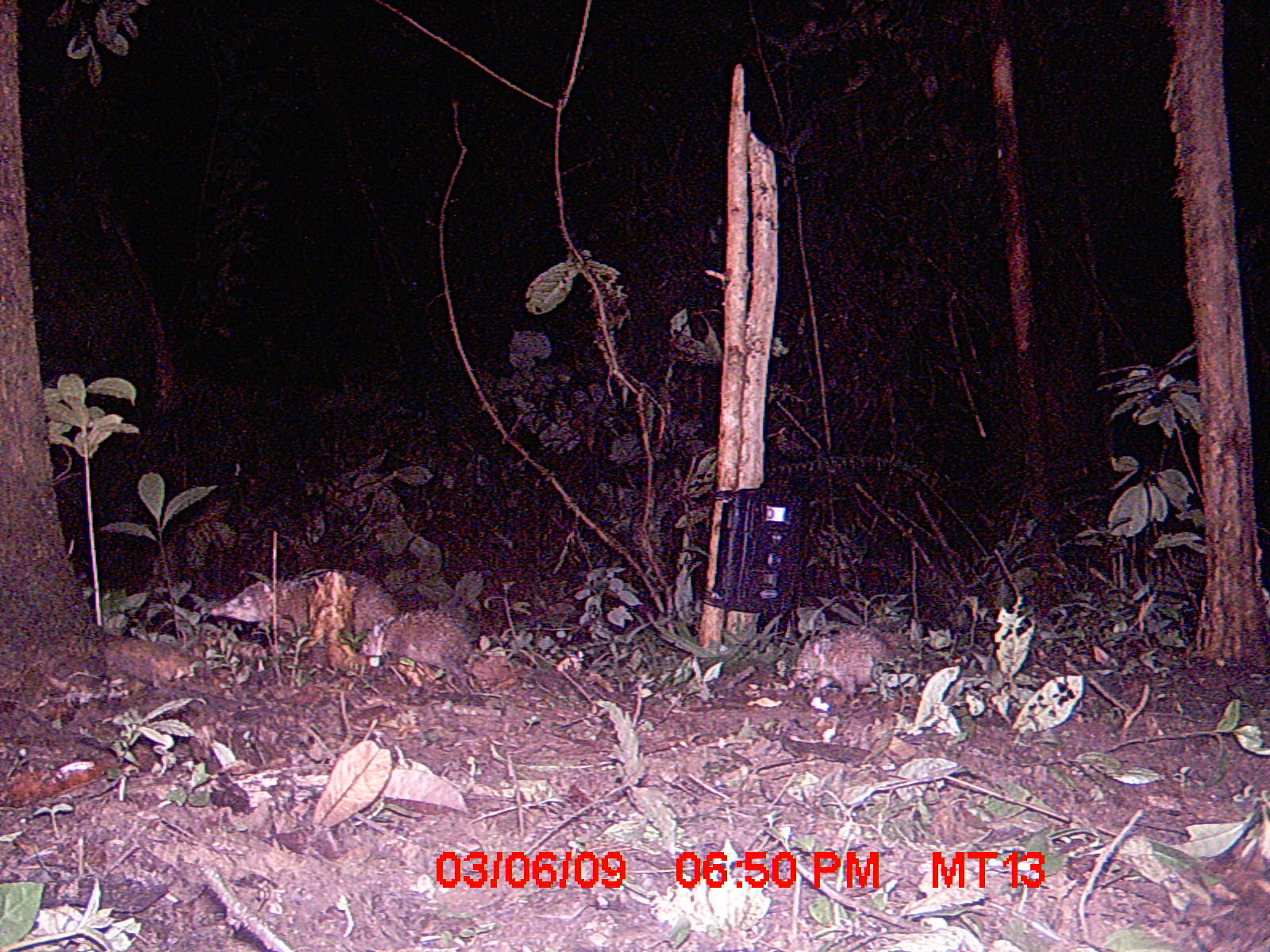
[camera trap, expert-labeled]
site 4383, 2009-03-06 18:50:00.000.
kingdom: Animalia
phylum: Chordata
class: Mammalia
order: Afrosoricida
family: Tenrecidae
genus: Tenrec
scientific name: Tenrec ecaudatus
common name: tailless tenrec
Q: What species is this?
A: Tenrec ecaudatus (tailless tenrec).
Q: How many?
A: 3.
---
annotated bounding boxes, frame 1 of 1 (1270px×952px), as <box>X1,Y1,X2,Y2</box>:
tenrec ecaudatus: <box>207,566,388,638</box>; <box>786,626,905,713</box>; <box>361,608,473,680</box>